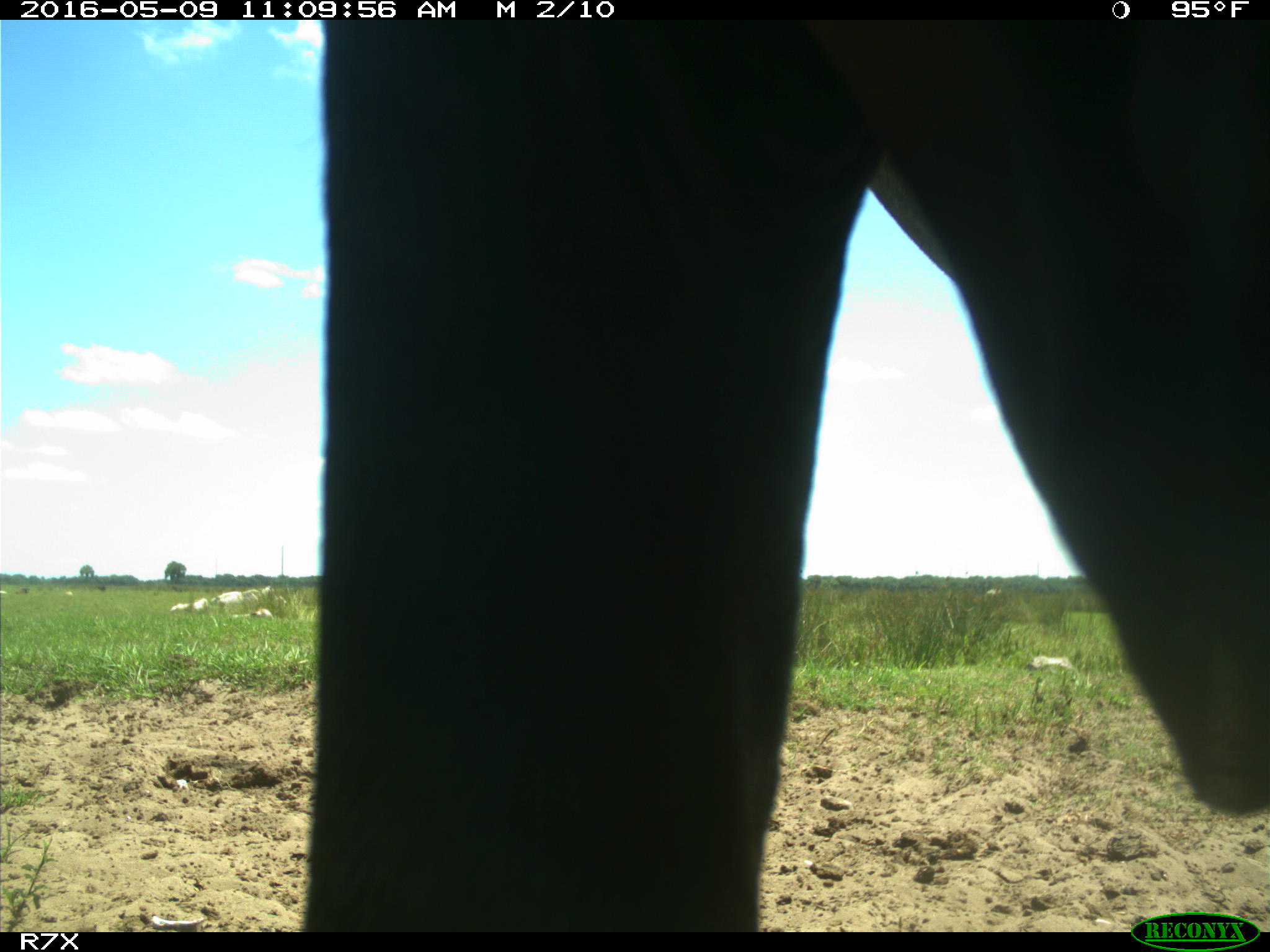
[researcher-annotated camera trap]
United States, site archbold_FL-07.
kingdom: Animalia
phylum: Chordata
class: Mammalia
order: Artiodactyla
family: Bovidae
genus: Bos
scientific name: Bos taurus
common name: domestic cow